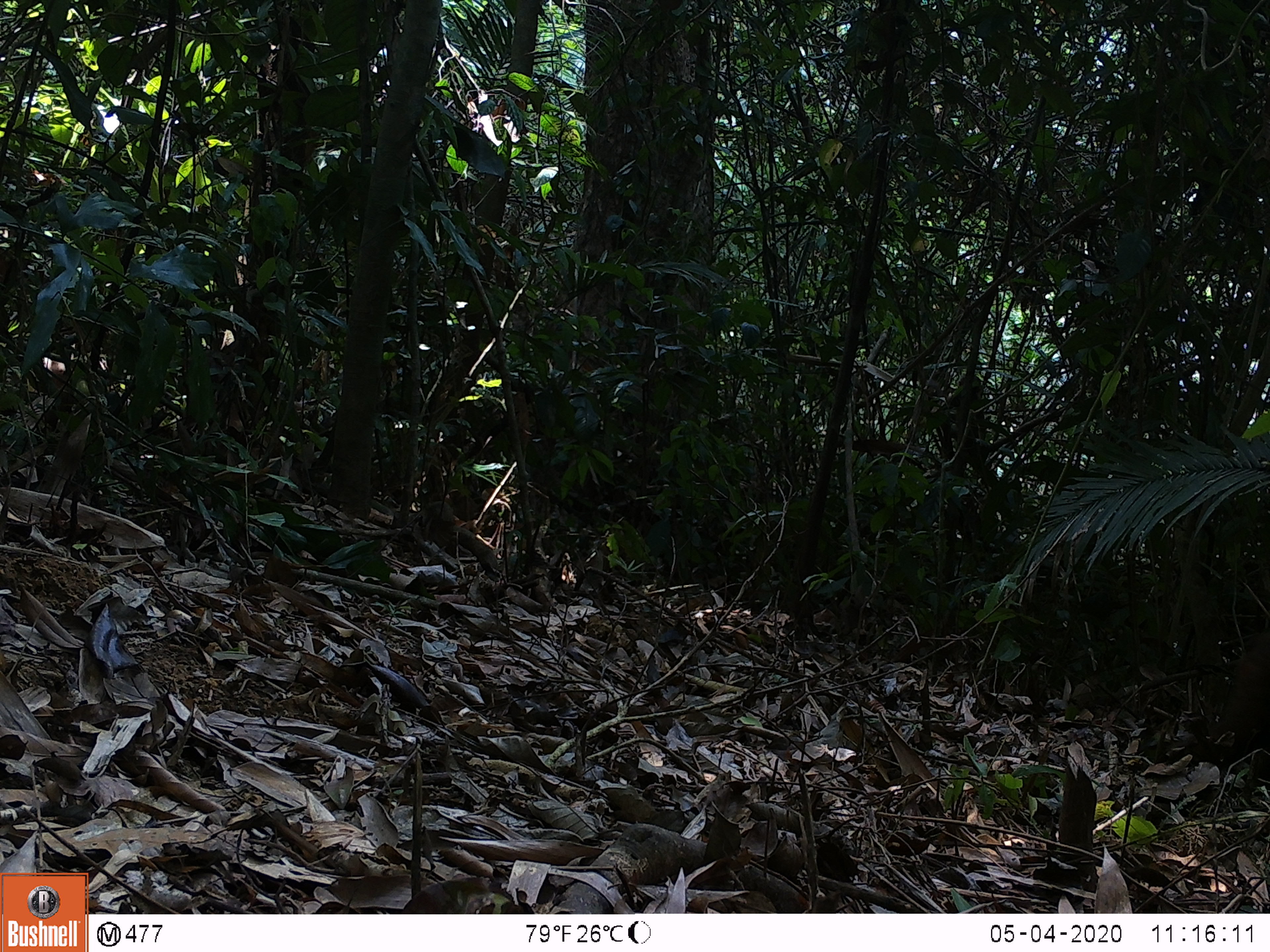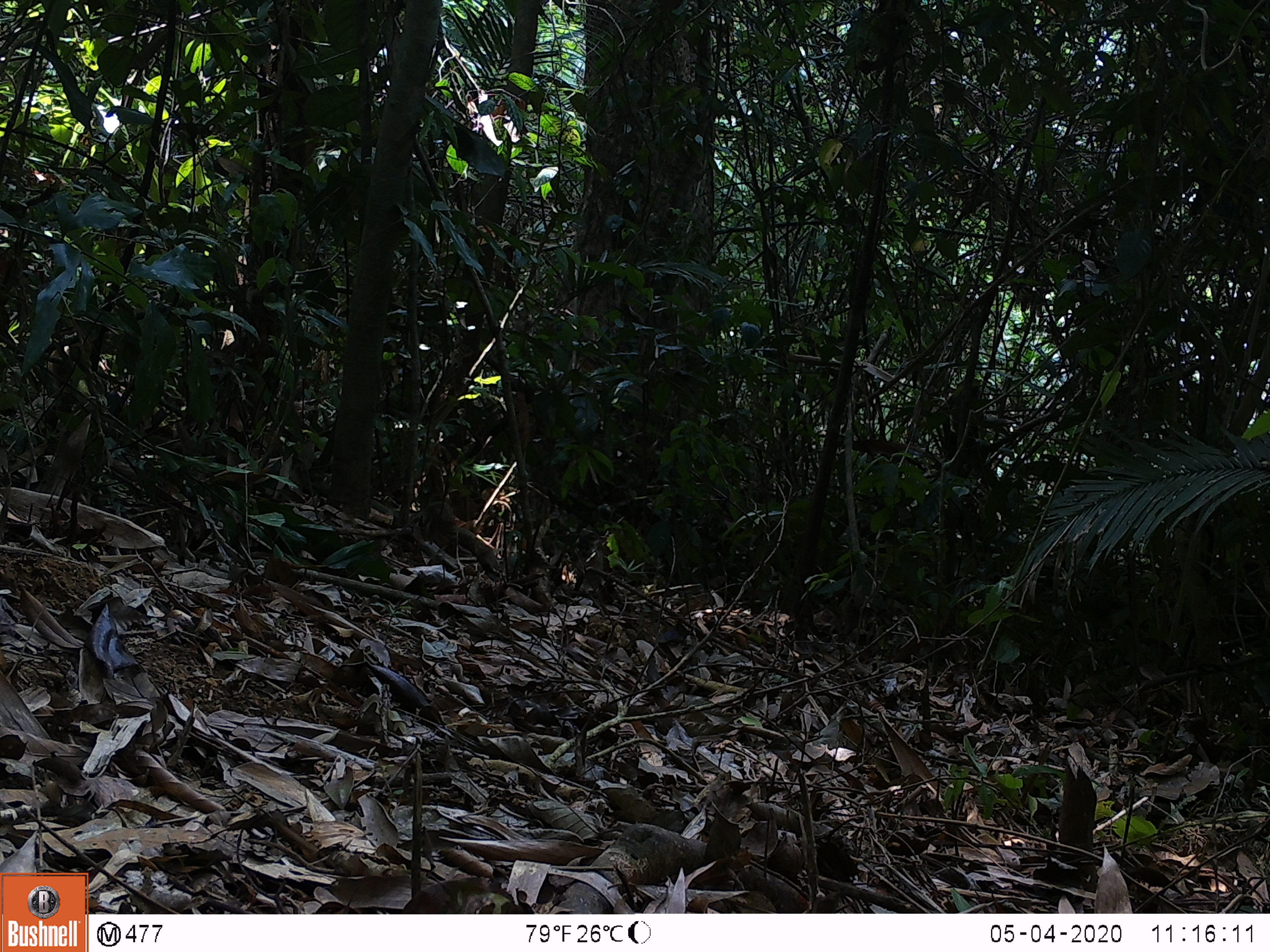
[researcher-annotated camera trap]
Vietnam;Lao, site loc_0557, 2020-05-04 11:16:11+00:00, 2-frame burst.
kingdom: Animalia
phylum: Chordata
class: Mammalia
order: Primates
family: Cercopithecidae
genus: Macaca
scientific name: Macaca arctoides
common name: stump-tailed macaque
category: stump tailed macaque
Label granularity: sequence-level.